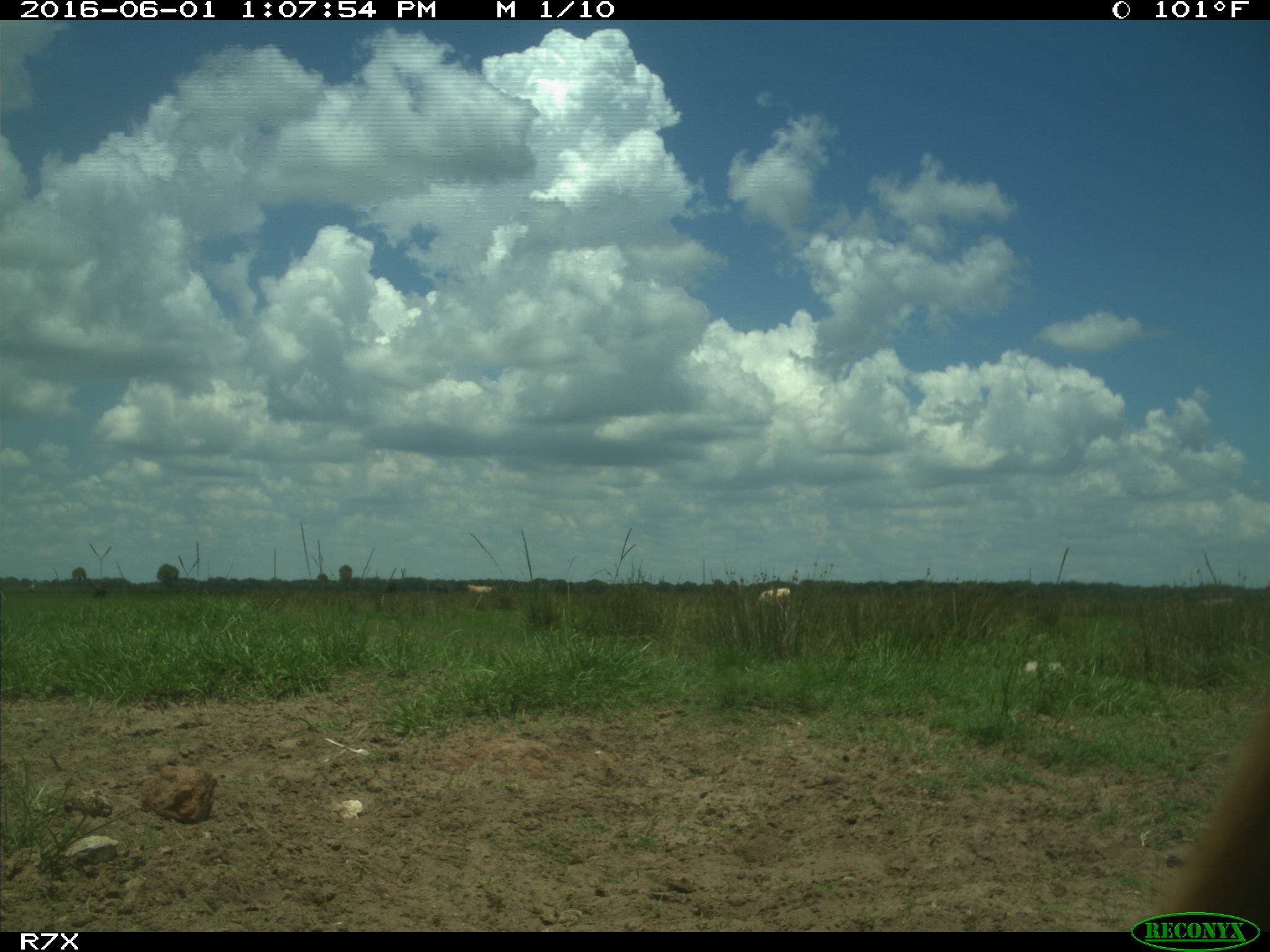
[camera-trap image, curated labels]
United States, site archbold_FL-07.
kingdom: Animalia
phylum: Chordata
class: Mammalia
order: Artiodactyla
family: Bovidae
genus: Bos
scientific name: Bos taurus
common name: domestic cow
Bos taurus (domestic cow).